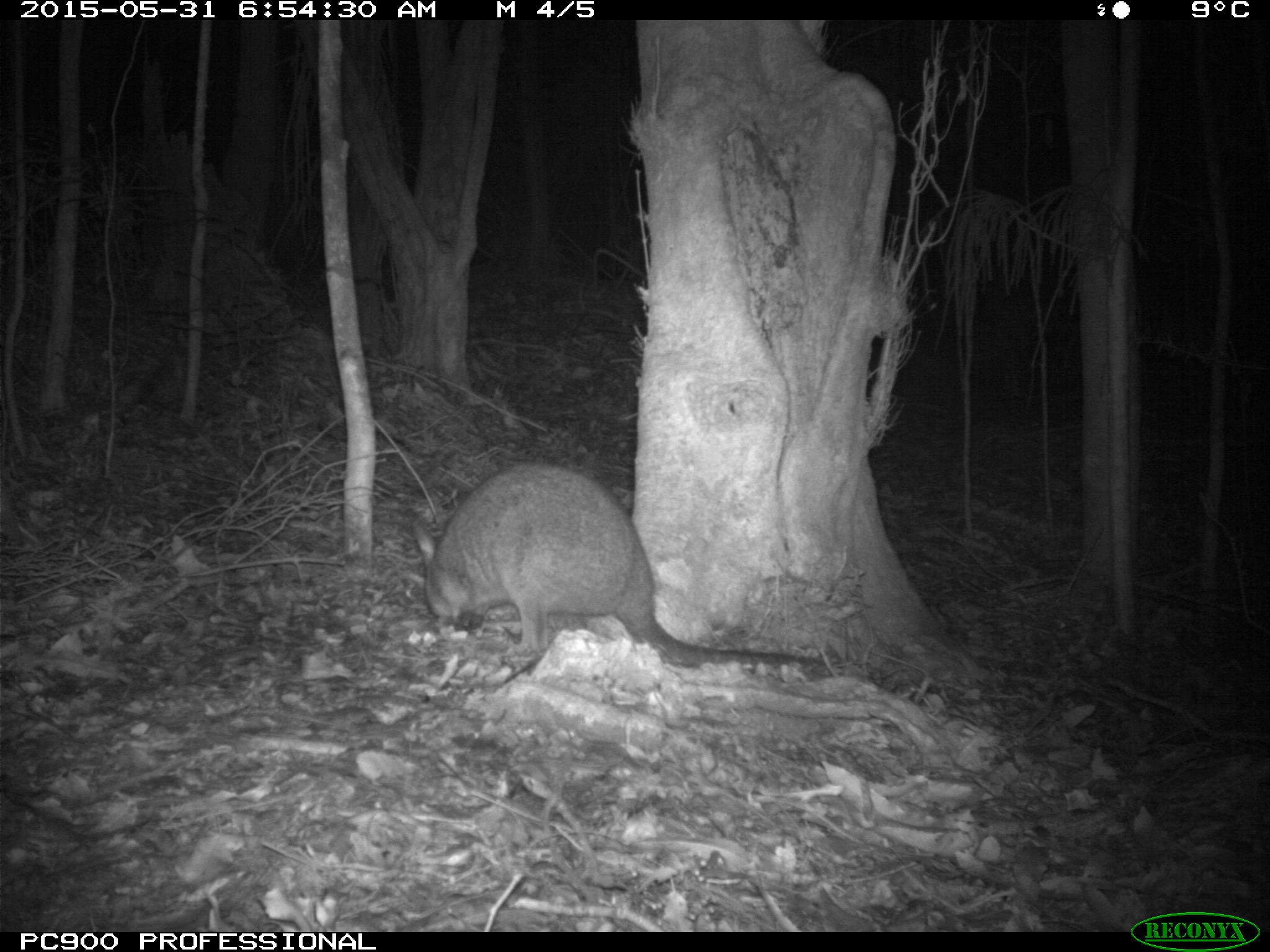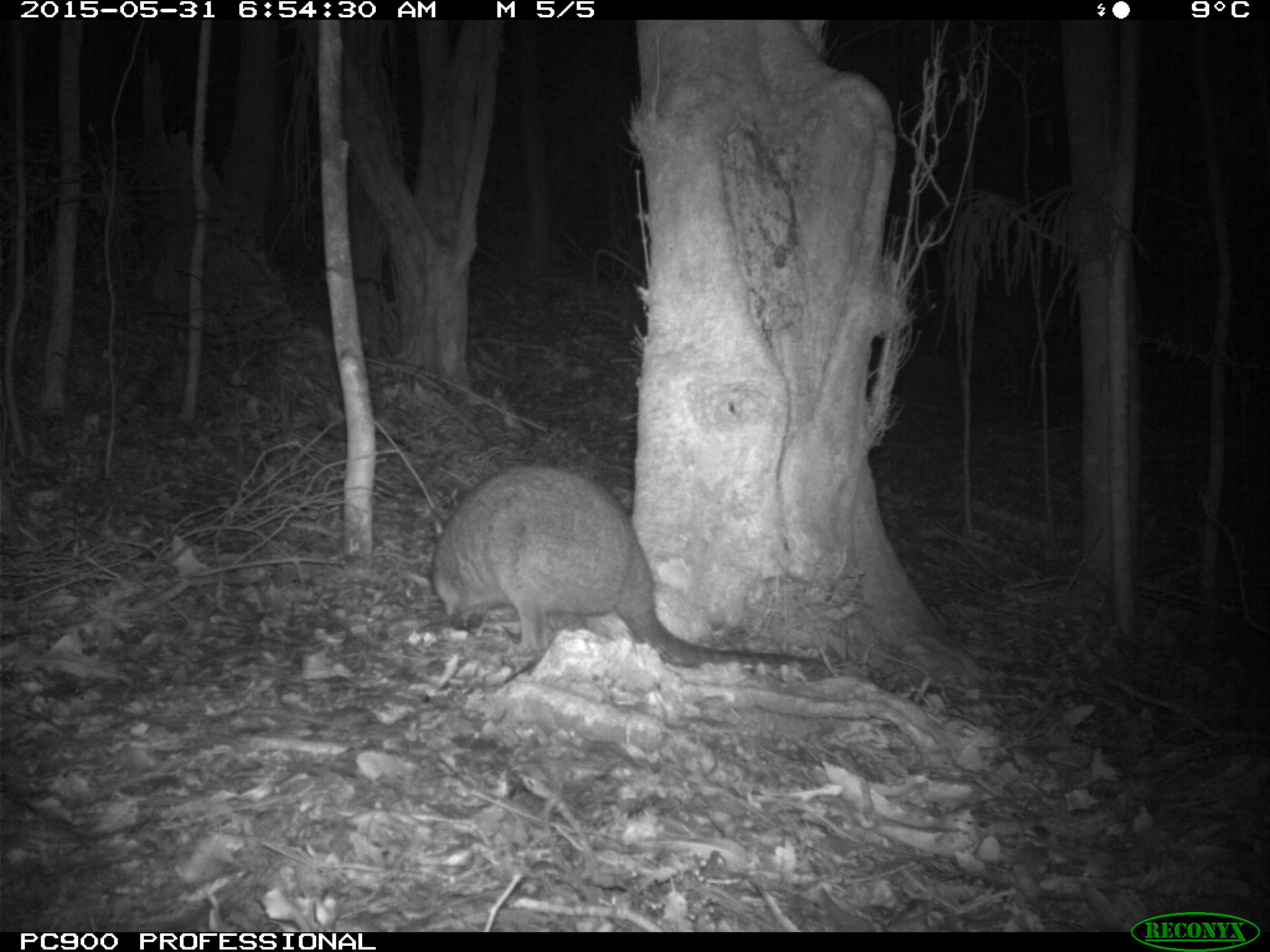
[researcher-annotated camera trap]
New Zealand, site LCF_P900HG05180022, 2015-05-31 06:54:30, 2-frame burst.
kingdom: Animalia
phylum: Chordata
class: Mammalia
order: Diprotodontia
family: Macropodidae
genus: Notamacropus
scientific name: Notamacropus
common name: wallaby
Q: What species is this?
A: Wallaby (Notamacropus).